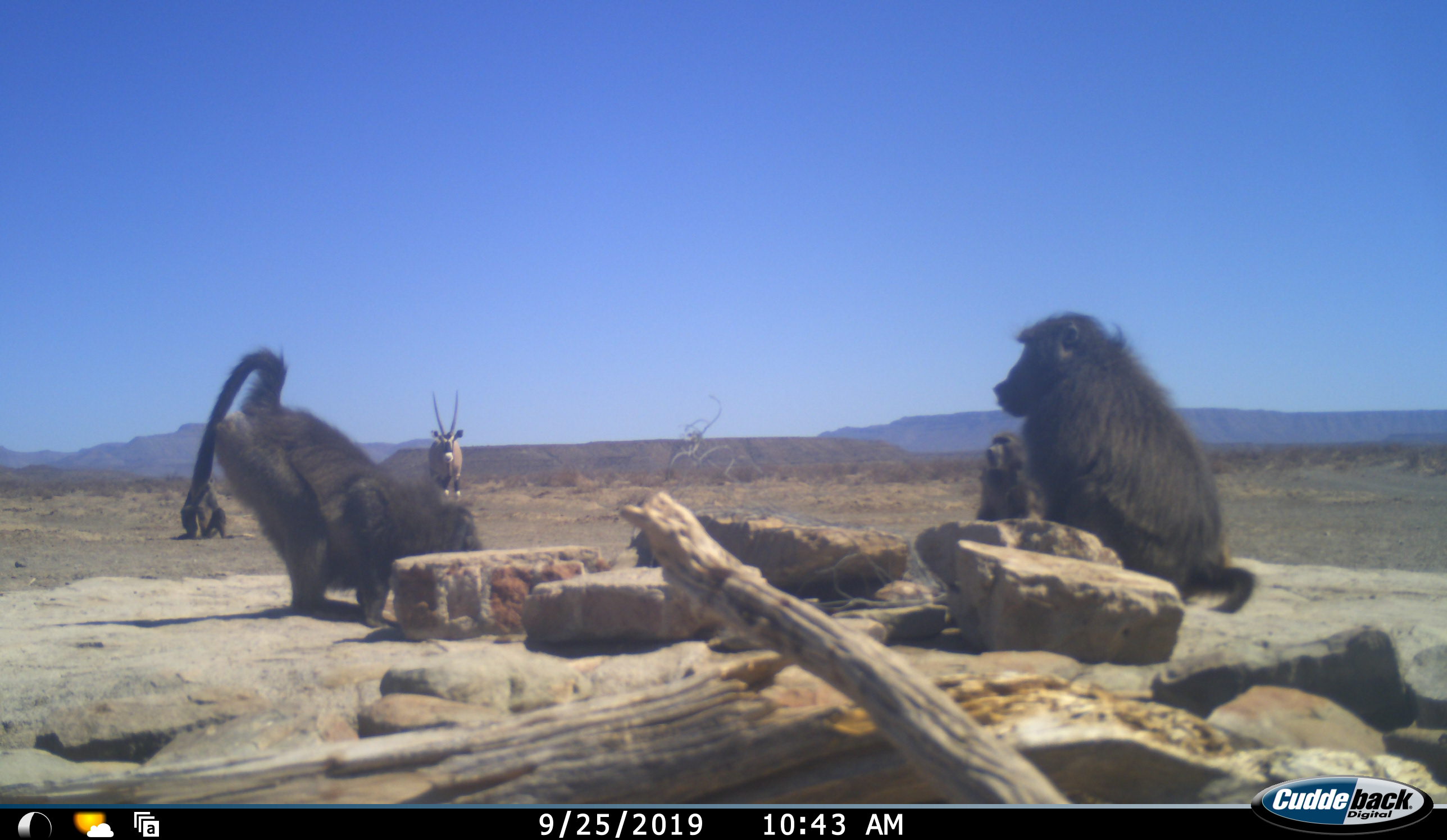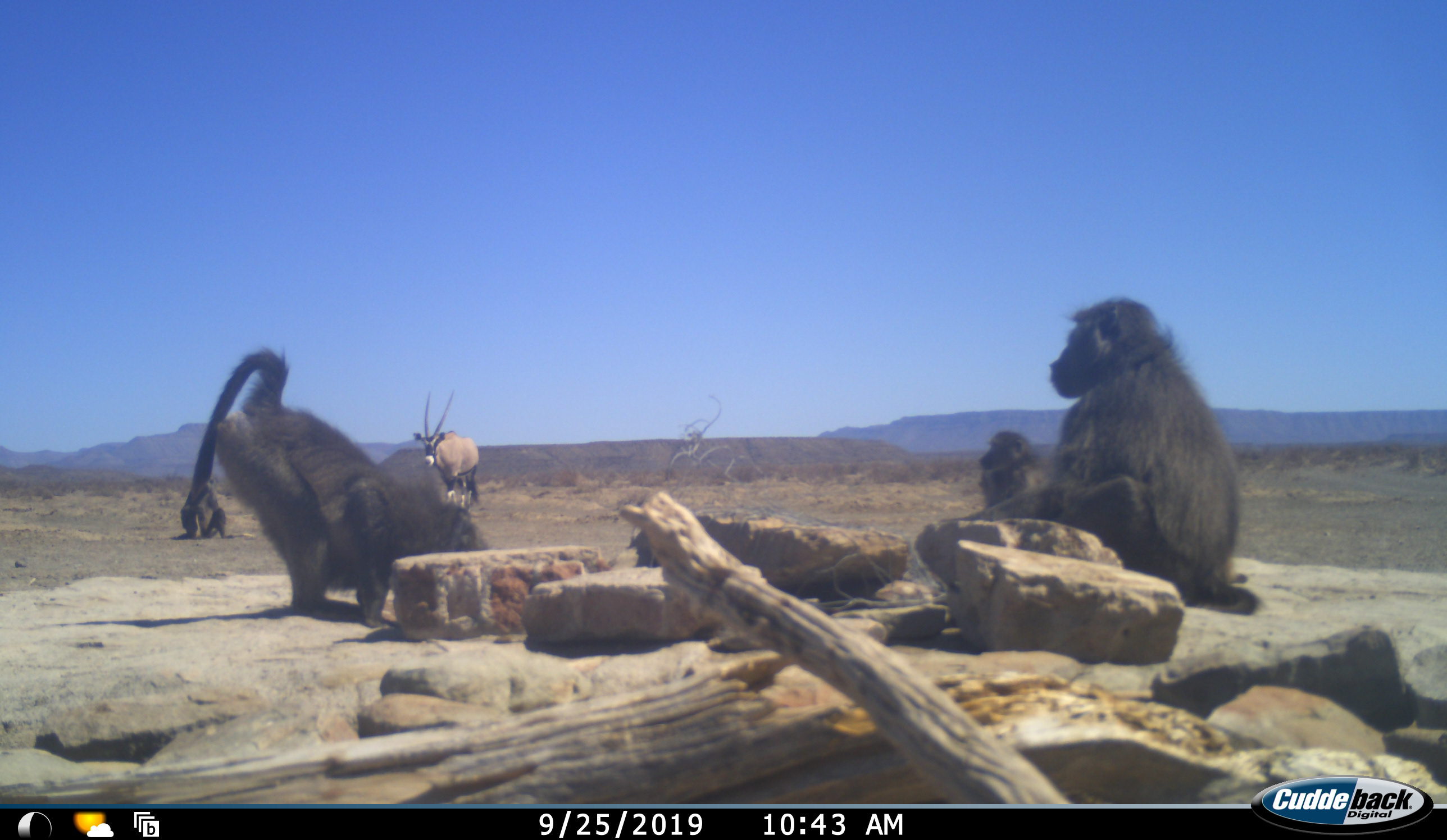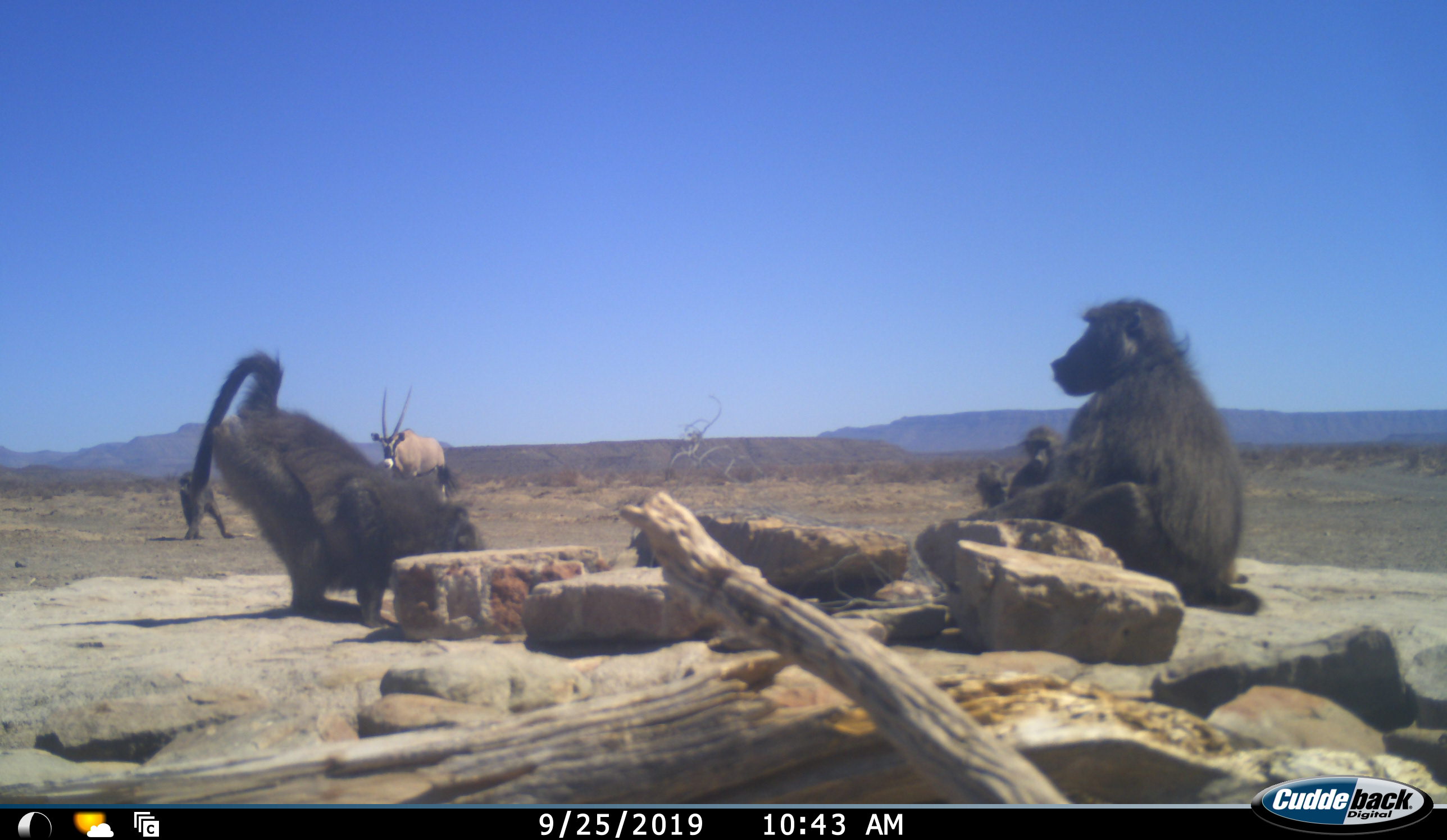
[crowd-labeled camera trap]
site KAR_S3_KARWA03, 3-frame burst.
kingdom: Animalia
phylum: Chordata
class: Mammalia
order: Primates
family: Cercopithecidae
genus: Papio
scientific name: Papio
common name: baboon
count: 4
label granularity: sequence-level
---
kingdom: Animalia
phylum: Chordata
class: Mammalia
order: Artiodactyla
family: Bovidae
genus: Oryx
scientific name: Oryx gazella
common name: gemsbok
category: oryx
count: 1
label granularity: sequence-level